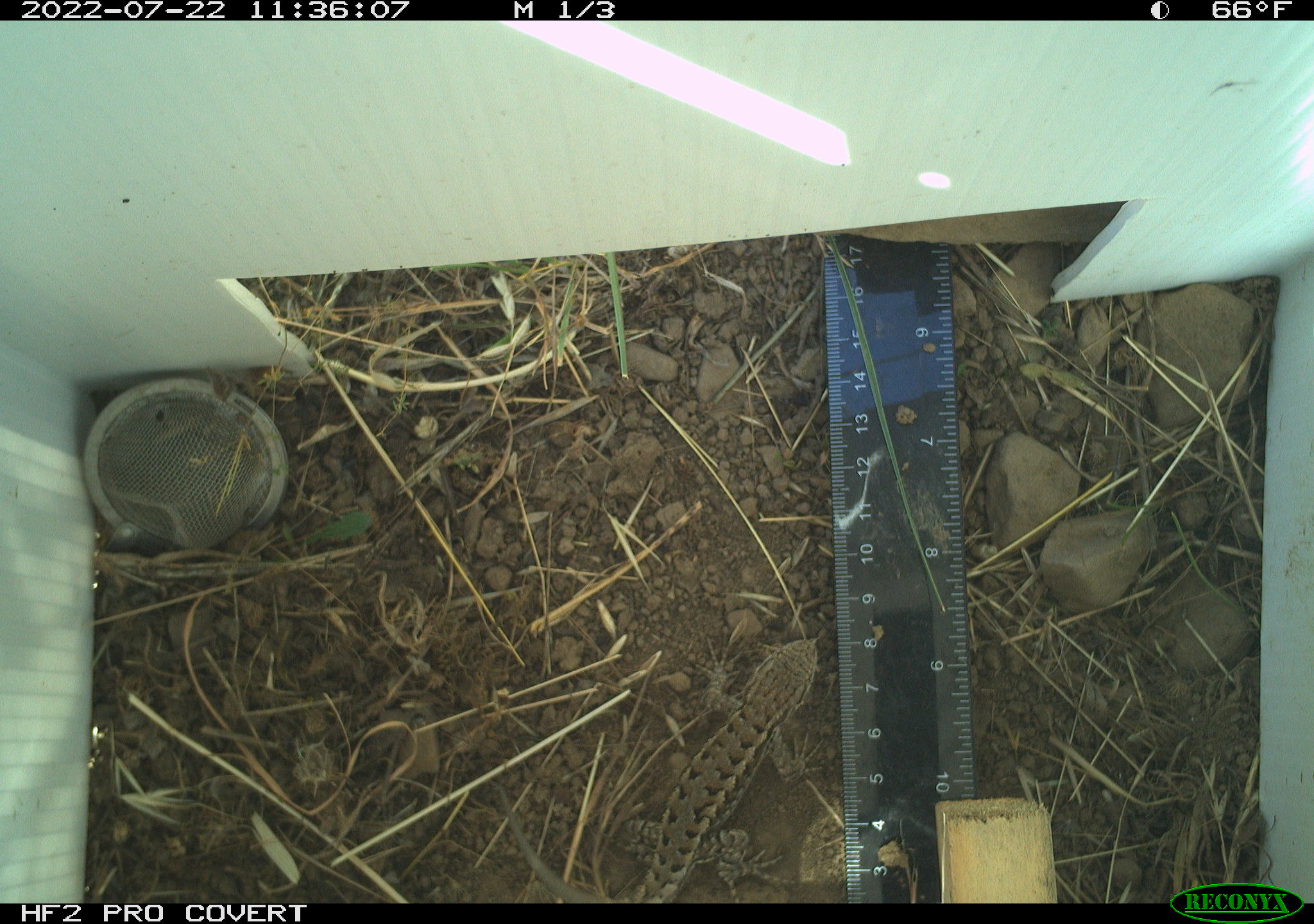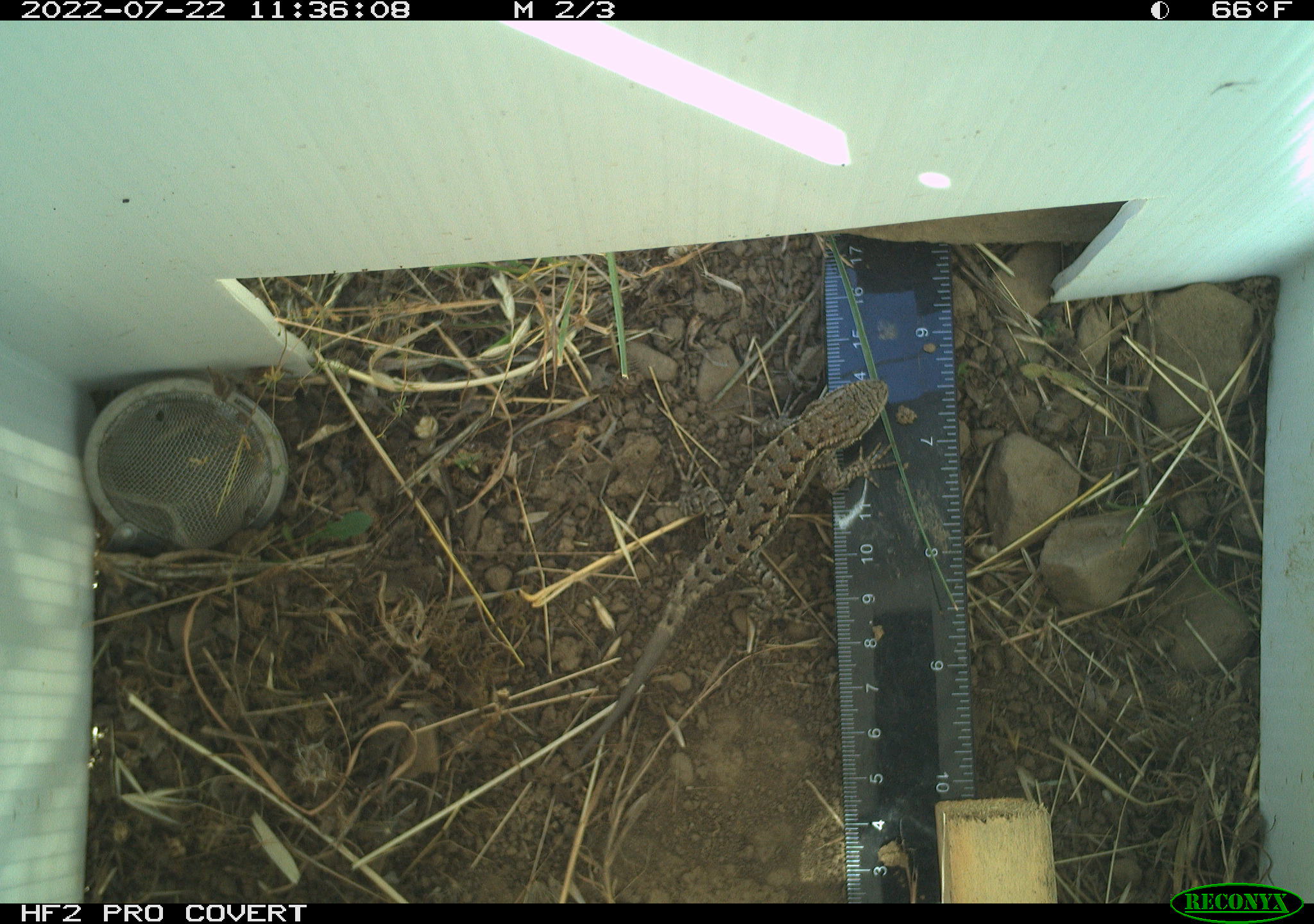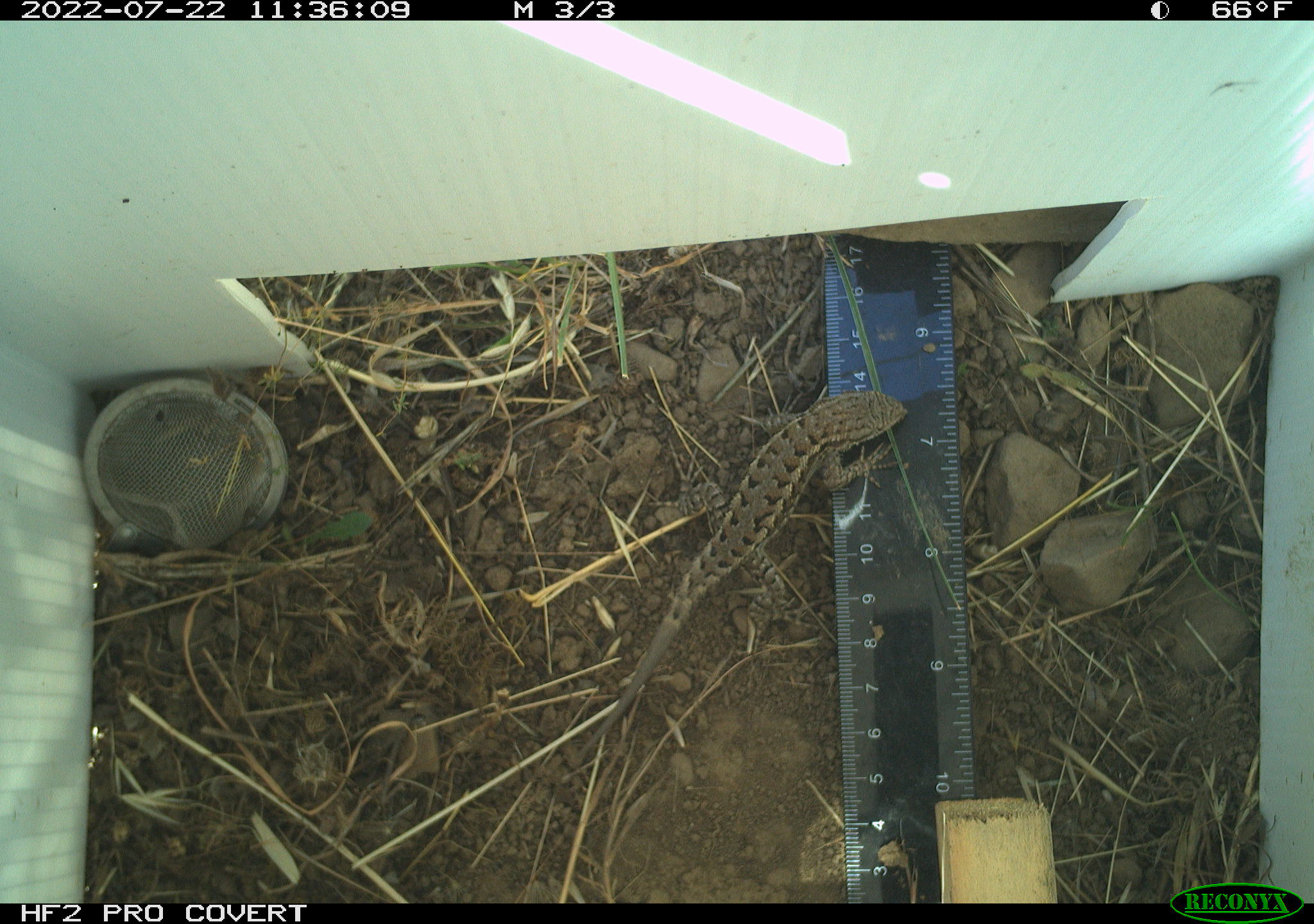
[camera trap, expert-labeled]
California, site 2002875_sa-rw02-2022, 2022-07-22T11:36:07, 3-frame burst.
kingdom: Animalia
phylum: Chordata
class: Reptilia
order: Squamata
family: Phrynosomatidae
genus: Sceloporus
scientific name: Sceloporus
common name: spiny lizards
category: sceloporus species